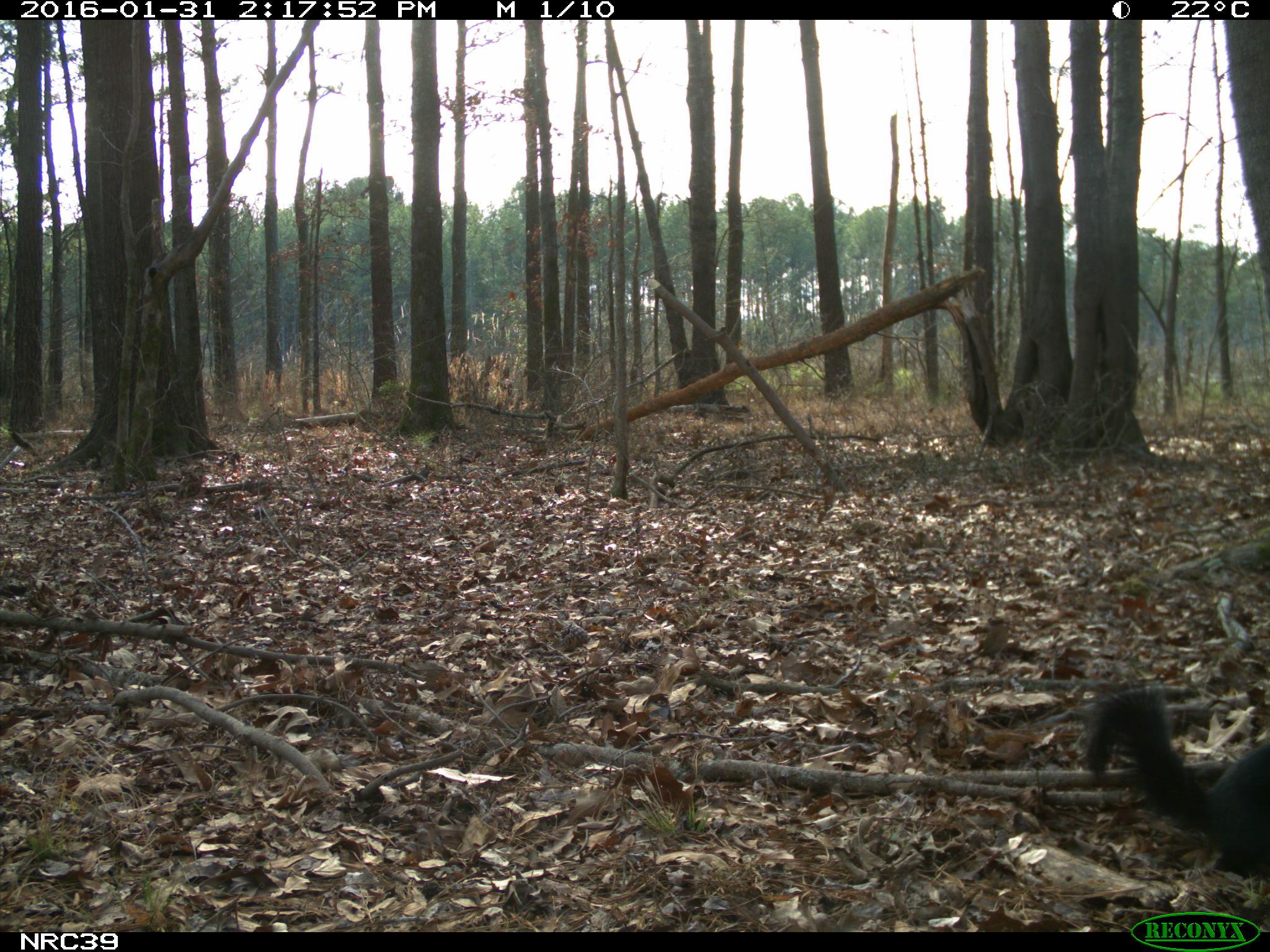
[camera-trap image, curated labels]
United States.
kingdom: Animalia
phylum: Chordata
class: Mammalia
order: Rodentia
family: Sciuridae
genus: Sciurus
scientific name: Sciurus niger cinereus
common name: eastern fox squirrel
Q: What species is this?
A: Eastern Fox Squirrel (Sciurus niger cinereus).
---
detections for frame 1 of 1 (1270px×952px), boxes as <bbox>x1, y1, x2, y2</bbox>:
Eastern Fox Squirrel: <bbox>1076, 673, 1270, 882</bbox>